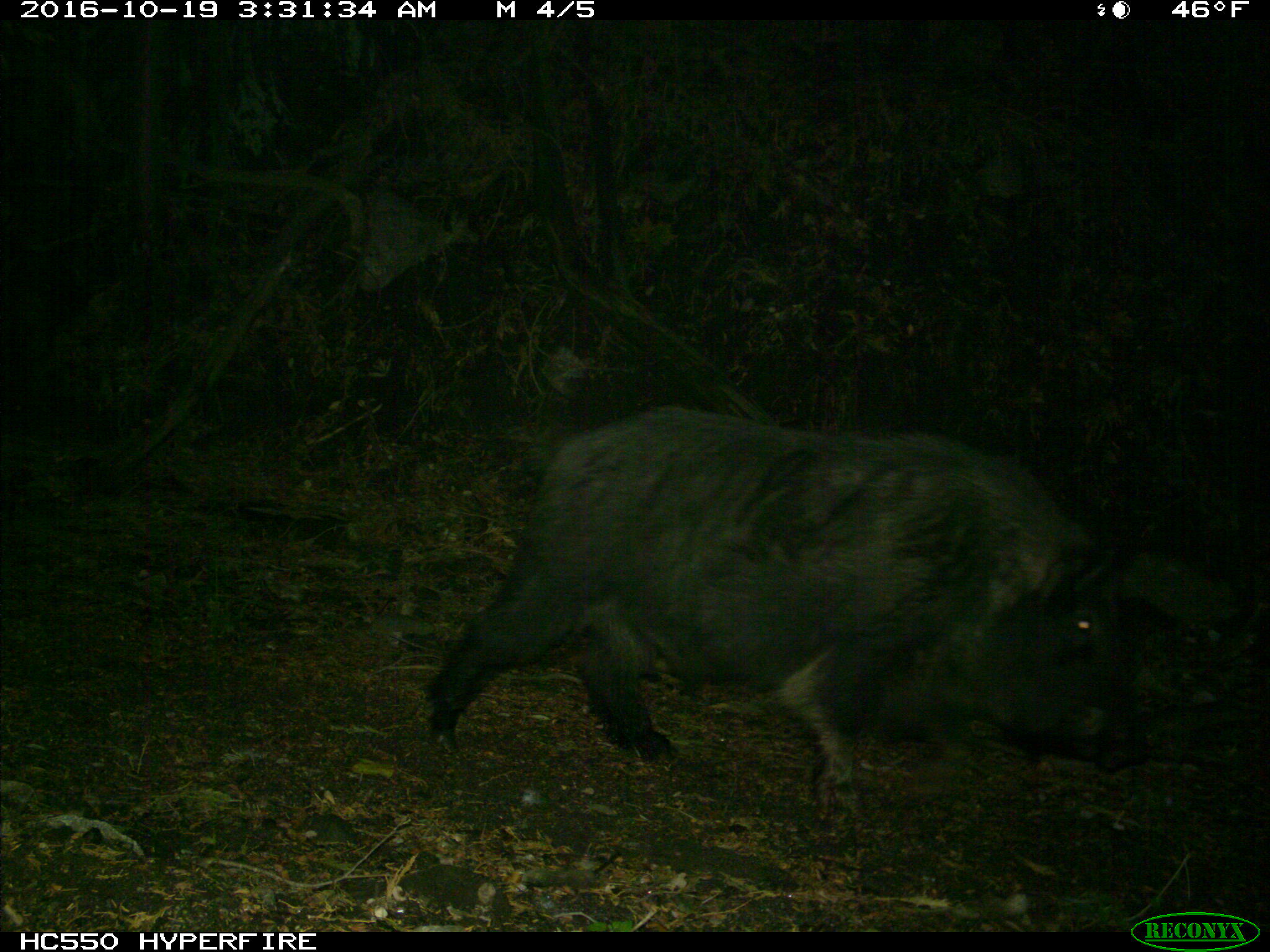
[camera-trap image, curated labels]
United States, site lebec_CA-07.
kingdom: Animalia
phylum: Chordata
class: Mammalia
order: Artiodactyla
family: Suidae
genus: Sus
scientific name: Sus scrofa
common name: wild boar